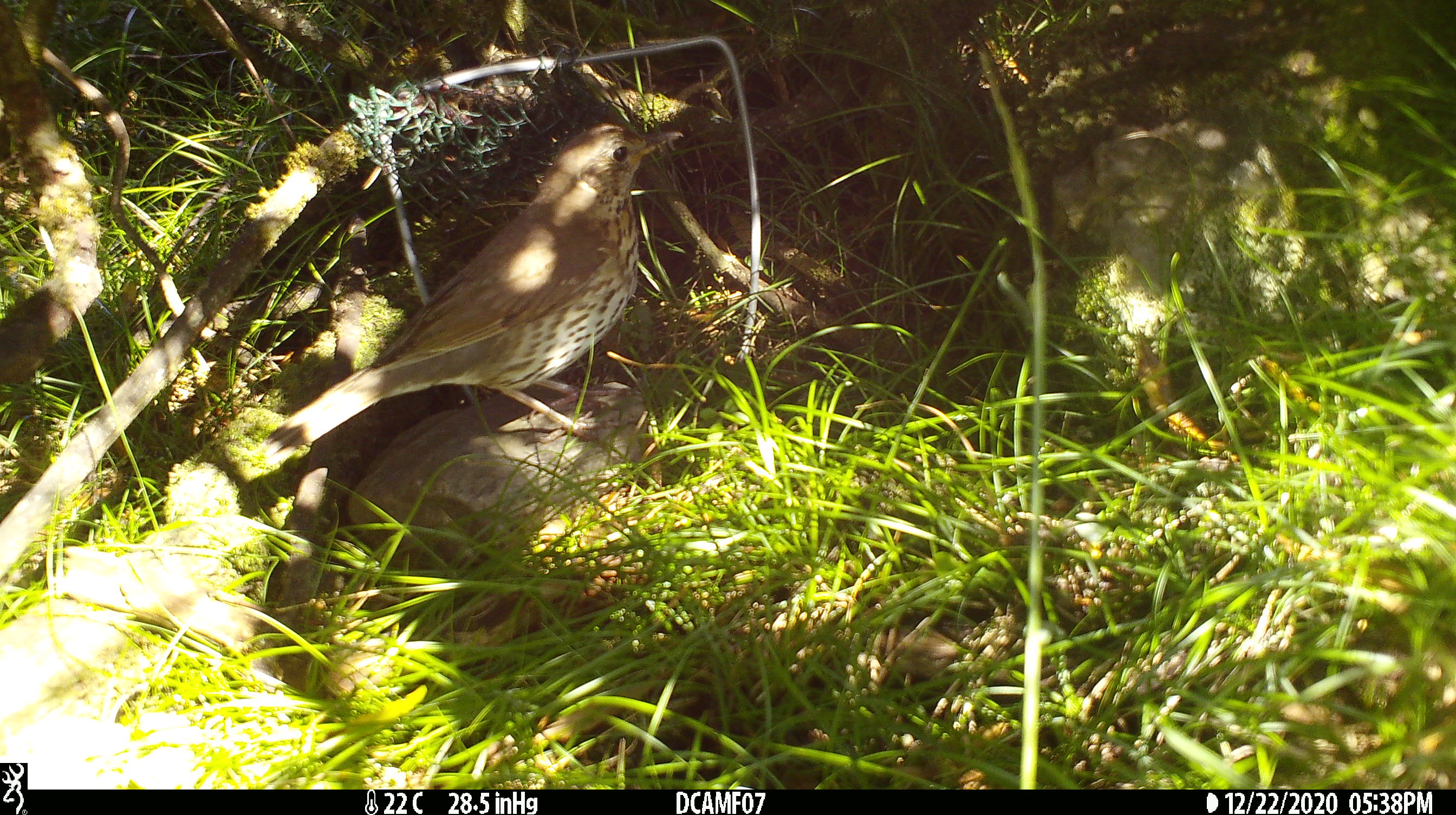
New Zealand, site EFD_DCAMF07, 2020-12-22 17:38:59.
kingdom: Animalia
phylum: Chordata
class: Aves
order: Passeriformes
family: Turdidae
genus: Turdus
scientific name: Turdus philomelos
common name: song thrush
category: thrush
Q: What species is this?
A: Thrush (song thrush) (Turdus philomelos).